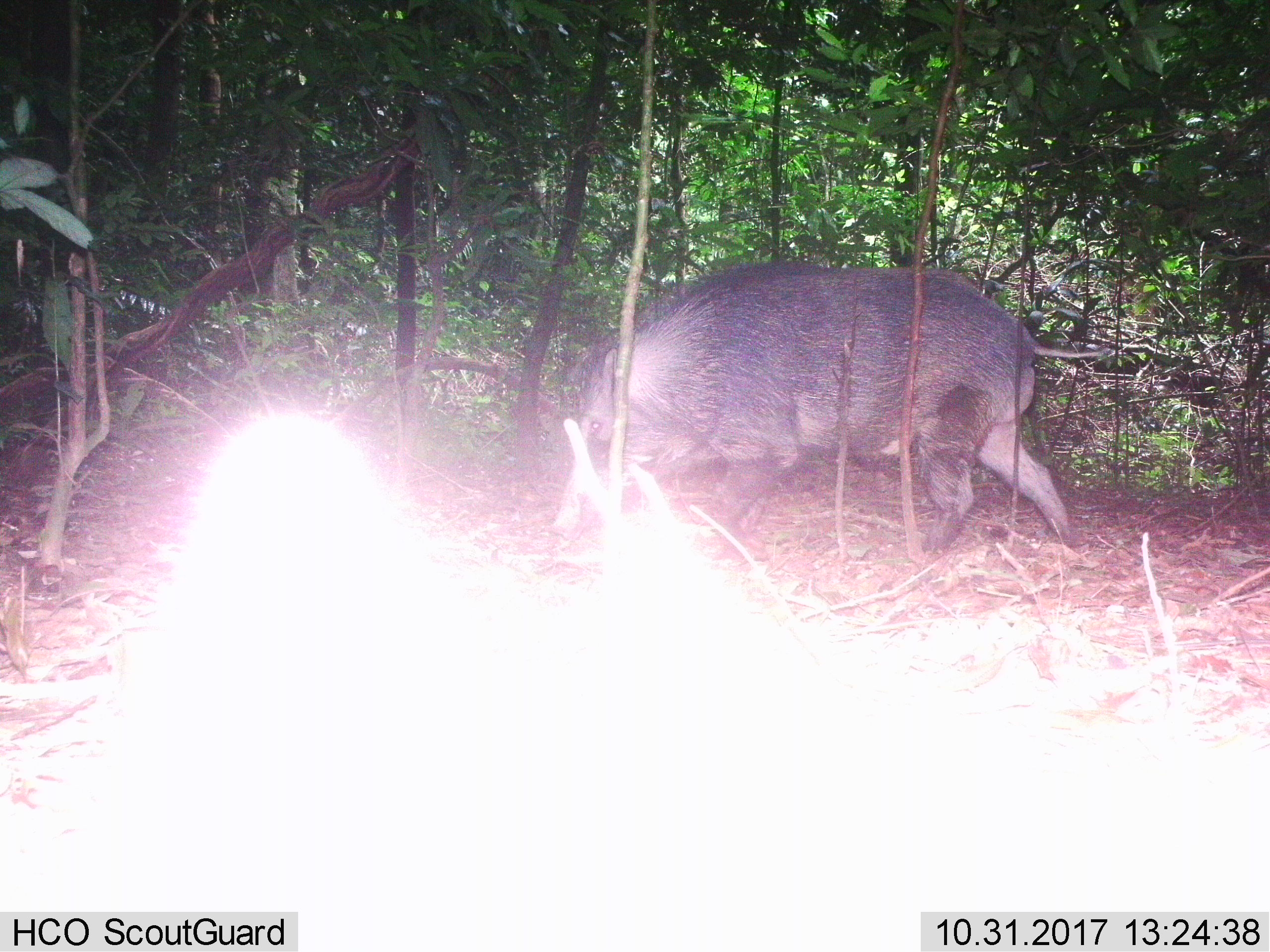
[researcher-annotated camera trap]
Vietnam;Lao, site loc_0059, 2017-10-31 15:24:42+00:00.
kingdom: Animalia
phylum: Chordata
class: Mammalia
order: Artiodactyla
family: Suidae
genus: Sus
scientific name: Sus scrofa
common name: eurasian wild pig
Eurasian wild pig (Sus scrofa). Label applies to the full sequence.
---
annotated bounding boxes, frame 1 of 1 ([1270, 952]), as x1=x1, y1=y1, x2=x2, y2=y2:
eurasian wild pig: x1=543, y1=258, x2=1105, y2=562